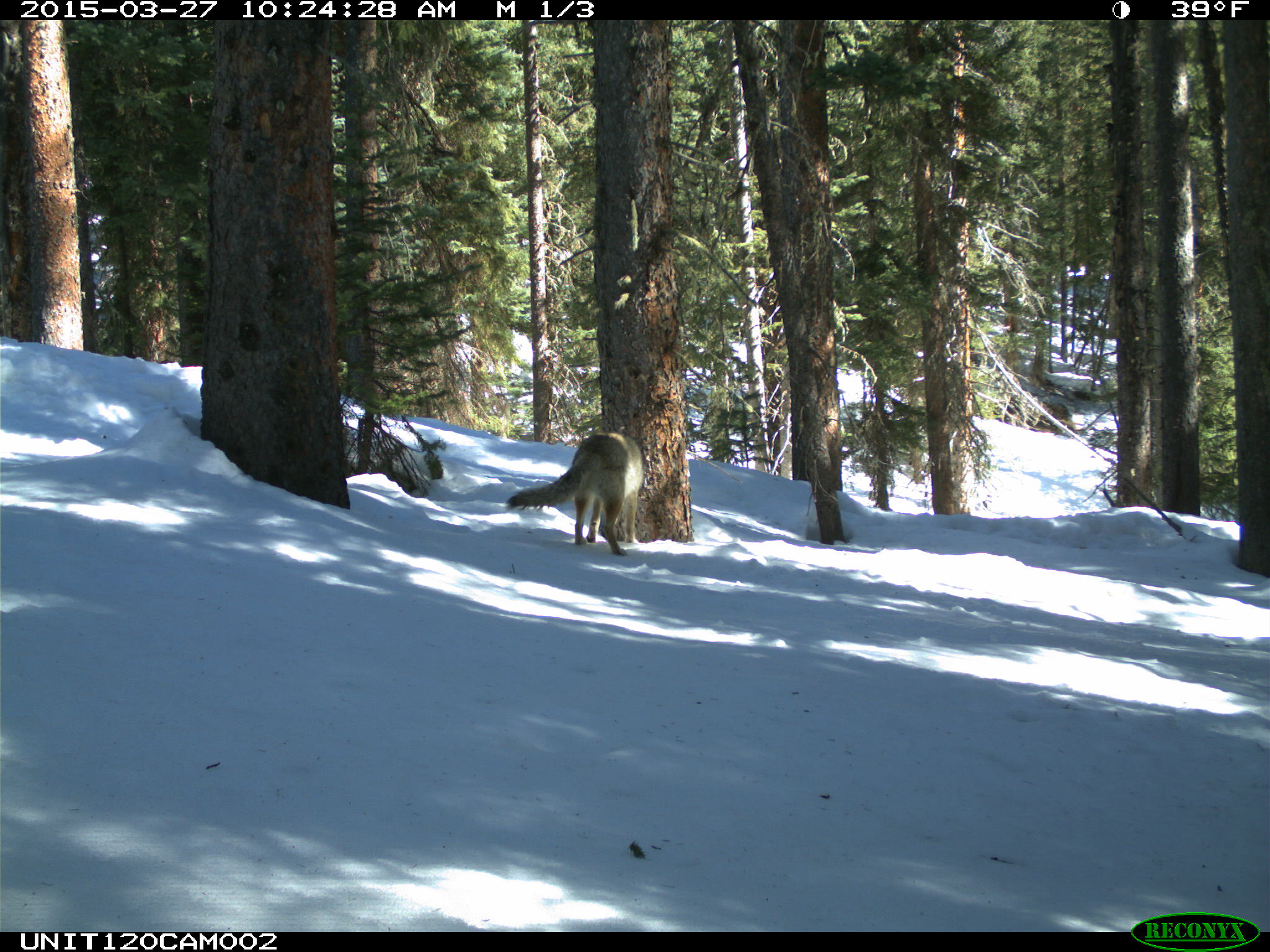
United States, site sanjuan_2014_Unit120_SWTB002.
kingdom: Animalia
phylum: Chordata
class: Mammalia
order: Carnivora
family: Canidae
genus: Canis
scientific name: Canis latrans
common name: coyote